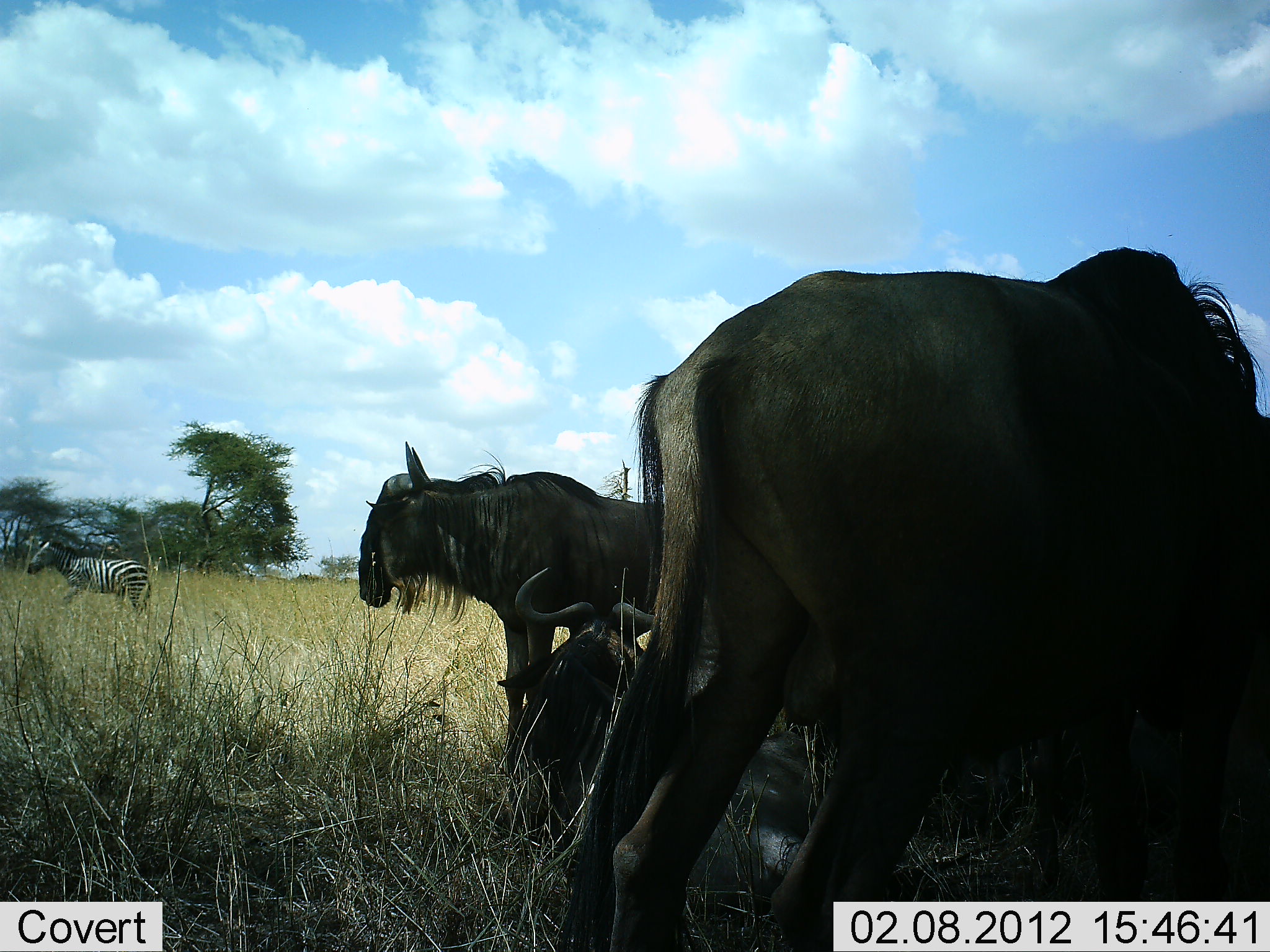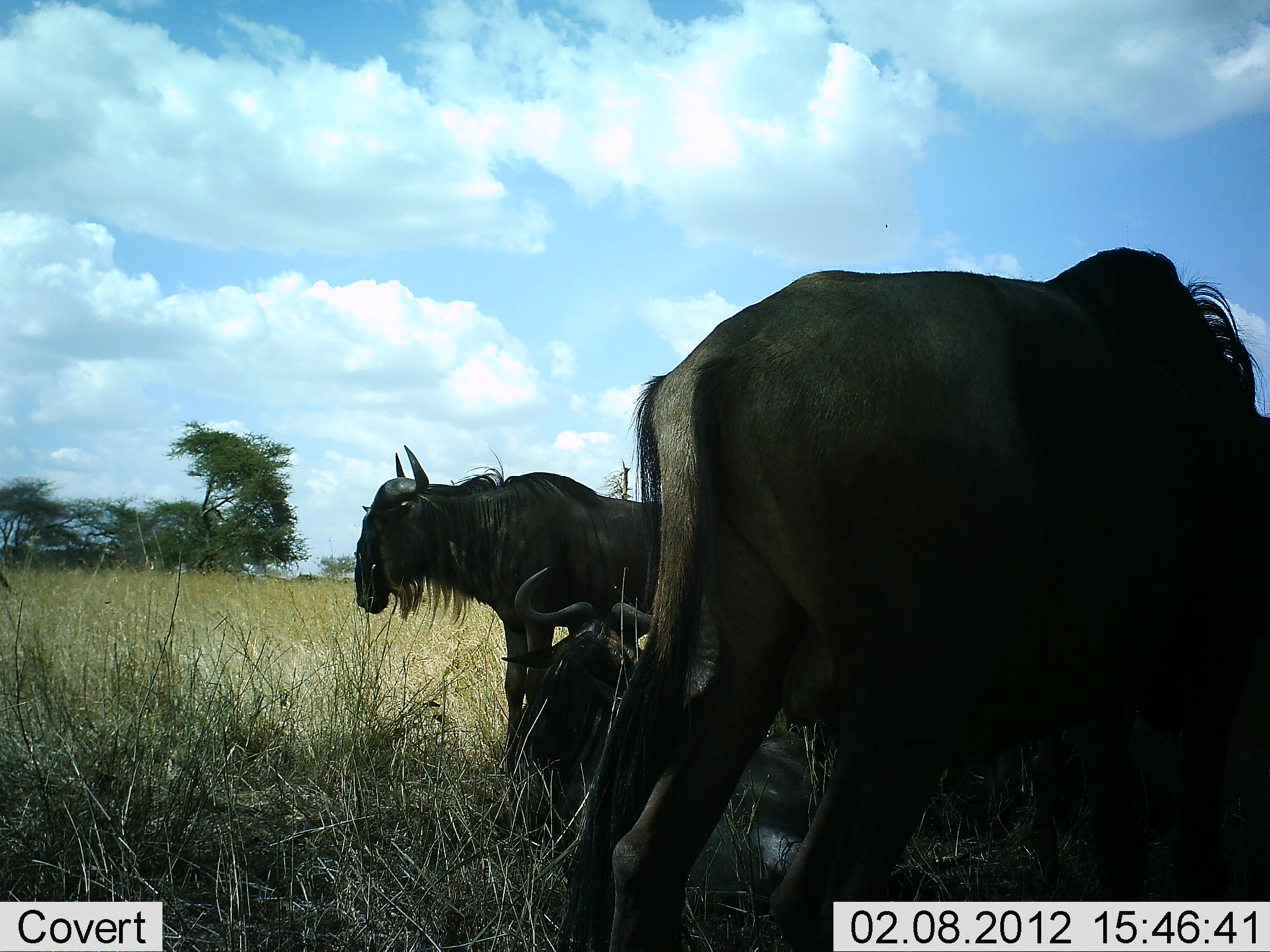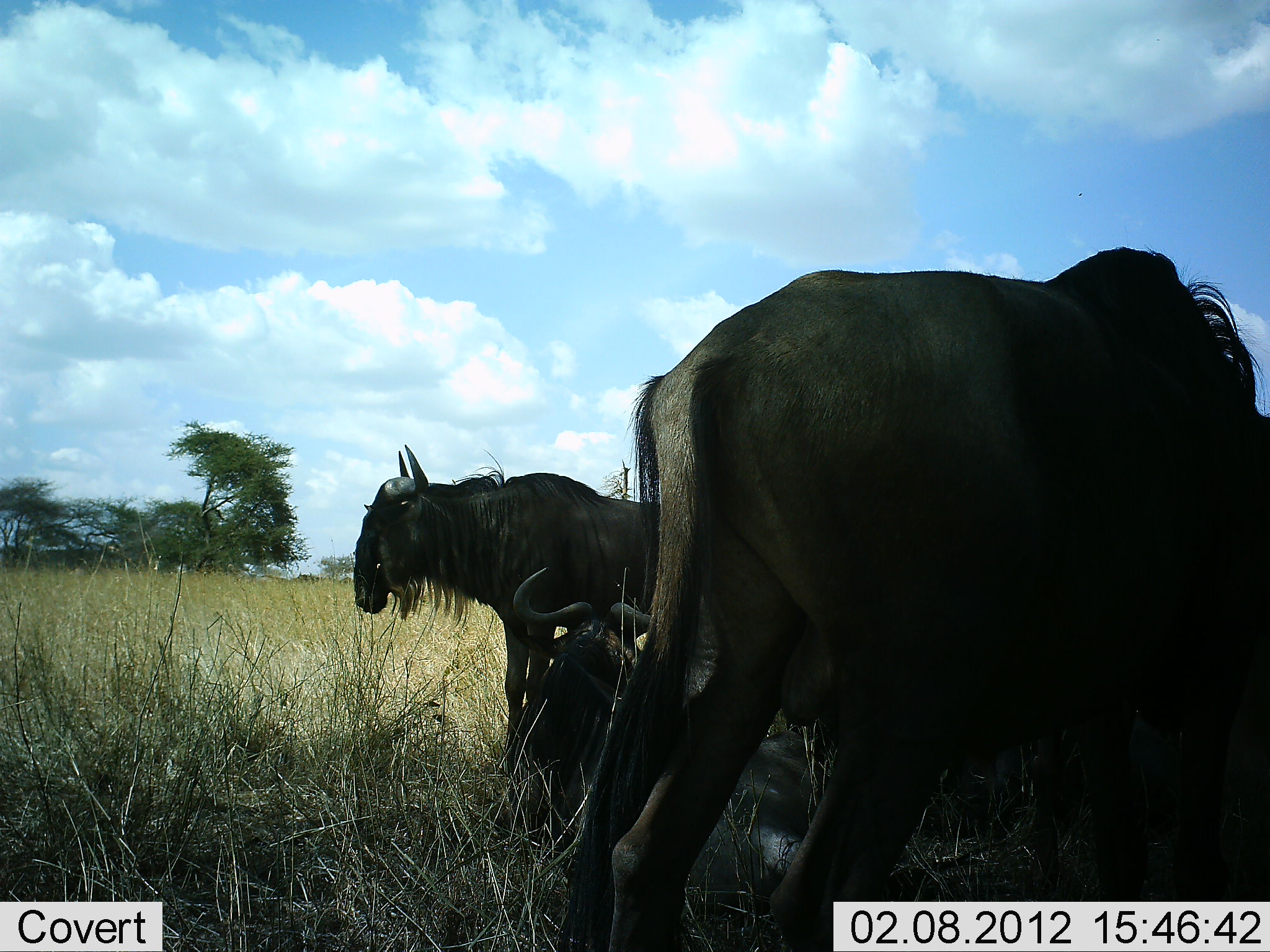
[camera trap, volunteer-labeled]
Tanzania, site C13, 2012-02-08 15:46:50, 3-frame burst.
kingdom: Animalia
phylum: Chordata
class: Mammalia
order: Artiodactyla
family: Bovidae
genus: Connochaetes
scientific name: Connochaetes taurinus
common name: blue wildebeest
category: wildebeest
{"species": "wildebeest (blue wildebeest) (Connochaetes taurinus)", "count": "3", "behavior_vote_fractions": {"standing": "92%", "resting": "100%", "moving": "0%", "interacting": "0%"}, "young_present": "0%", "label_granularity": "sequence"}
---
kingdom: Animalia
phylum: Chordata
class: Mammalia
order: Perissodactyla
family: Equidae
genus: Equus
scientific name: Equus quagga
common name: plains zebra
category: zebra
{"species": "zebra (plains zebra) (Equus quagga)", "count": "1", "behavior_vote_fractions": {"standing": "0%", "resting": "0%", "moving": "100%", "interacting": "0%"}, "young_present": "0%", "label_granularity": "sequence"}